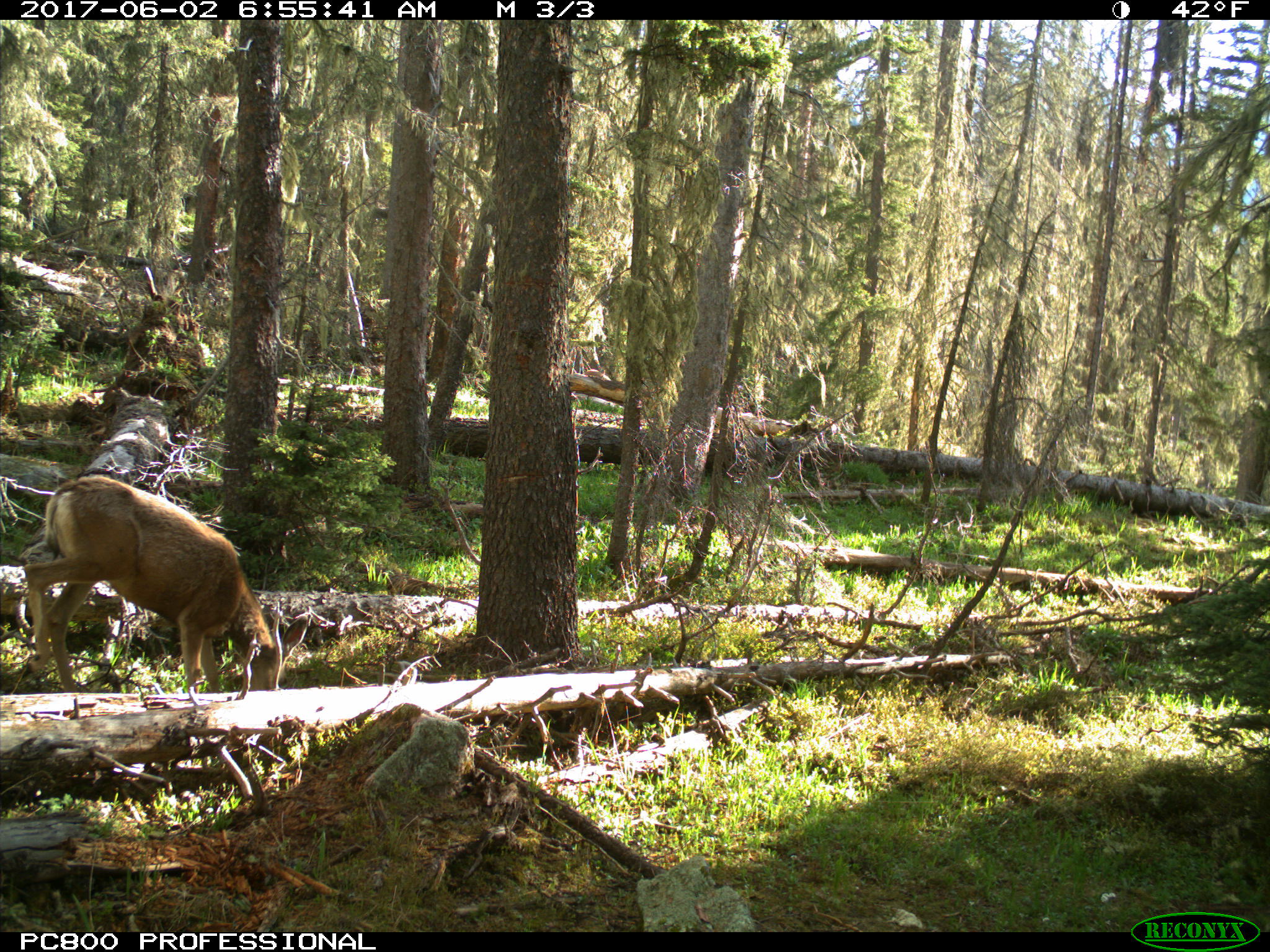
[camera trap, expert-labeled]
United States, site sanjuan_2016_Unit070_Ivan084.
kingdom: Animalia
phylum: Chordata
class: Mammalia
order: Artiodactyla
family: Cervidae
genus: Odocoileus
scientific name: Odocoileus hemionus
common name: mule deer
Odocoileus hemionus (mule deer).